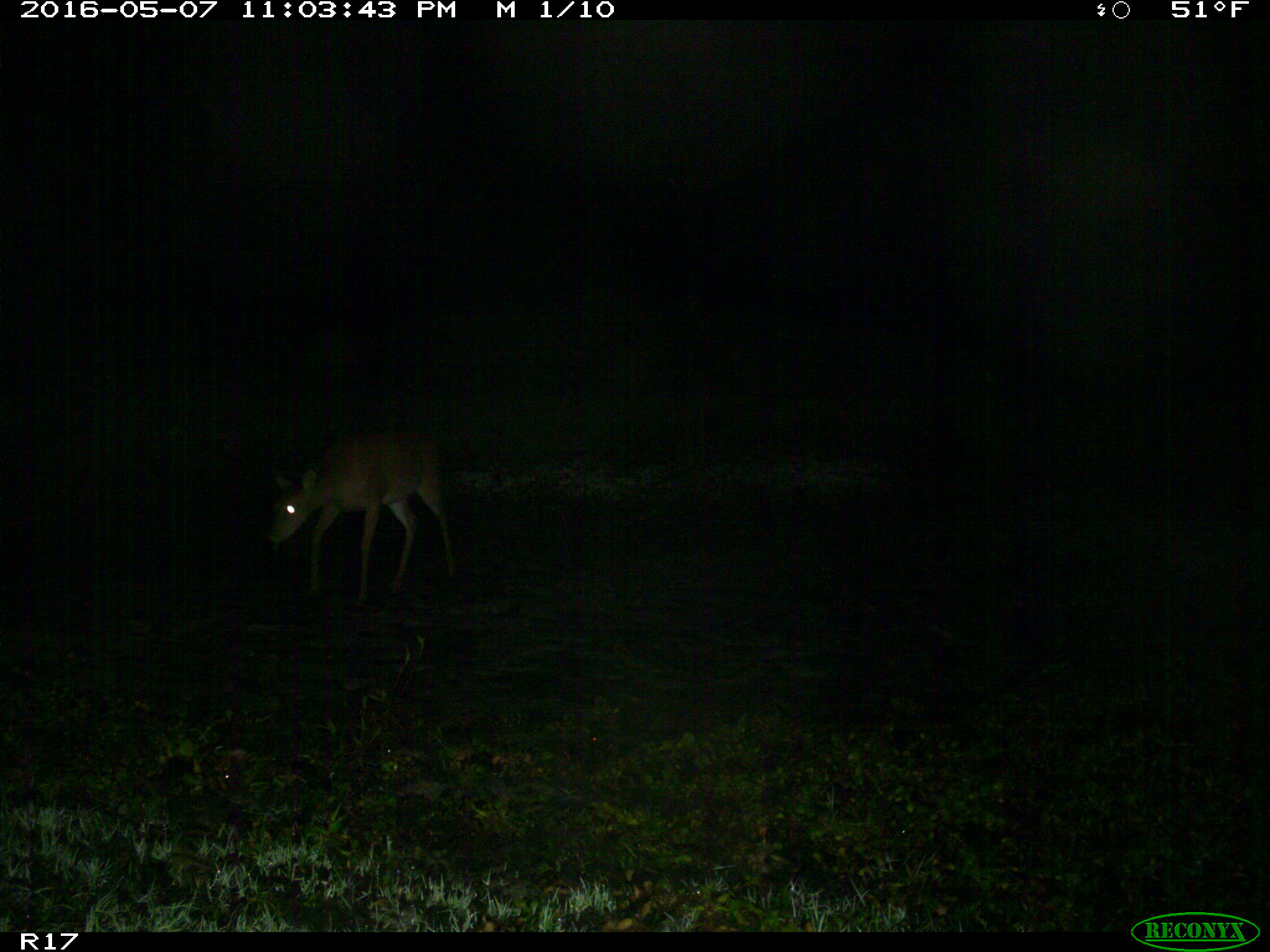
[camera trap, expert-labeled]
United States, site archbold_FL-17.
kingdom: Animalia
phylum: Chordata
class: Mammalia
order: Artiodactyla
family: Cervidae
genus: Odocoileus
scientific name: Odocoileus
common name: deer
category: unidentified deer